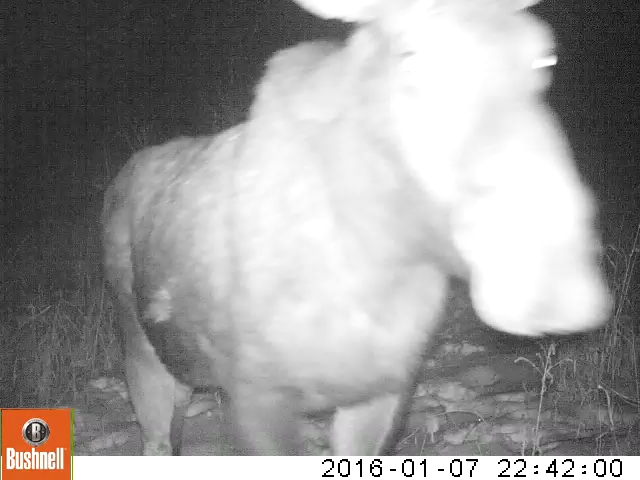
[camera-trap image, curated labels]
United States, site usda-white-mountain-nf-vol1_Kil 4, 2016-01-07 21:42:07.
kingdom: Animalia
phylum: Chordata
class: Mammalia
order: Artiodactyla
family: Cervidae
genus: Alces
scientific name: Alces alces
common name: moose